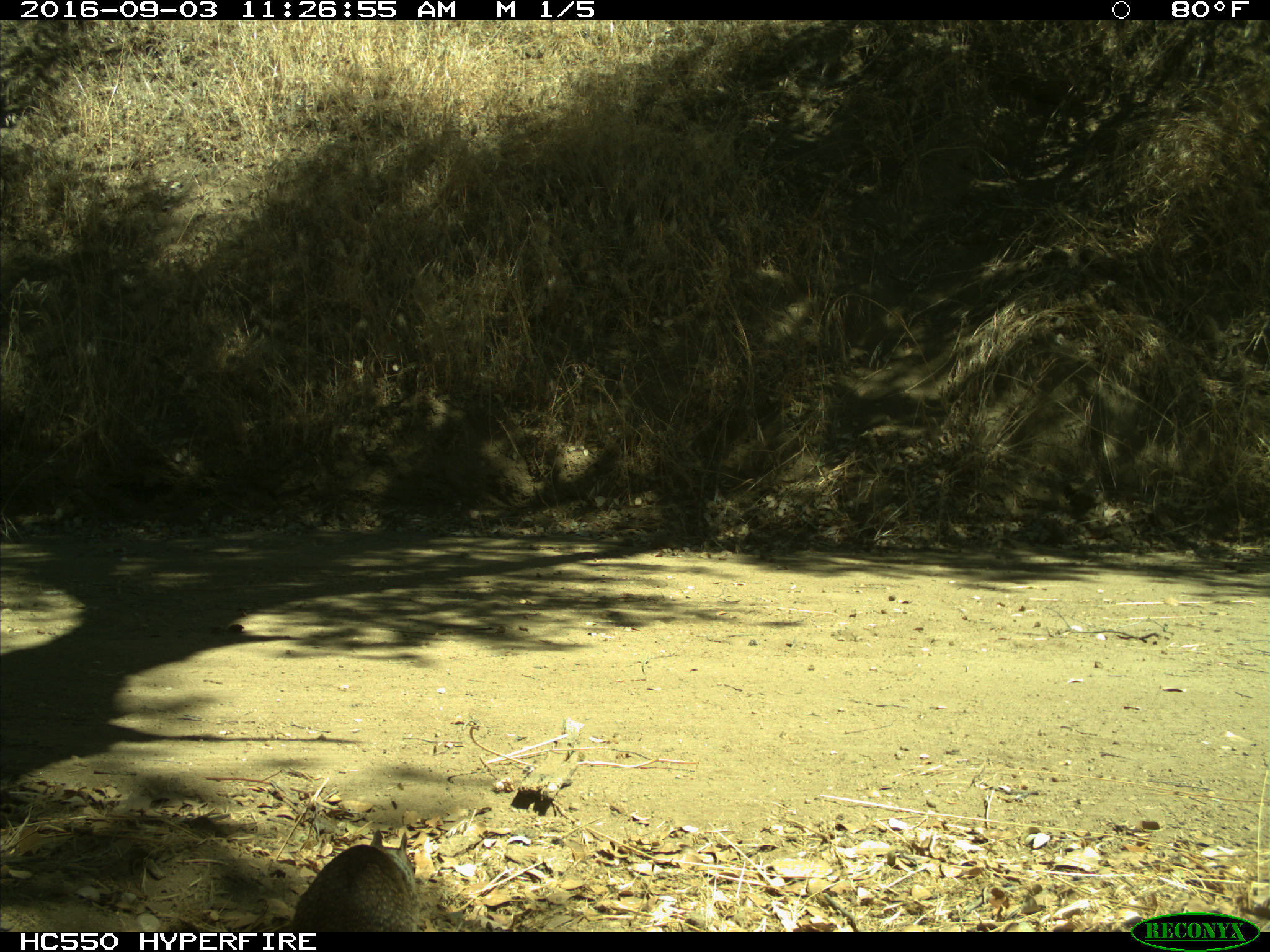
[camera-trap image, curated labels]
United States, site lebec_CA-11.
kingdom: Animalia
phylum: Chordata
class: Mammalia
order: Rodentia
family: Sciuridae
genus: Otospermophilus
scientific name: Otospermophilus beecheyi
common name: california ground squirrel